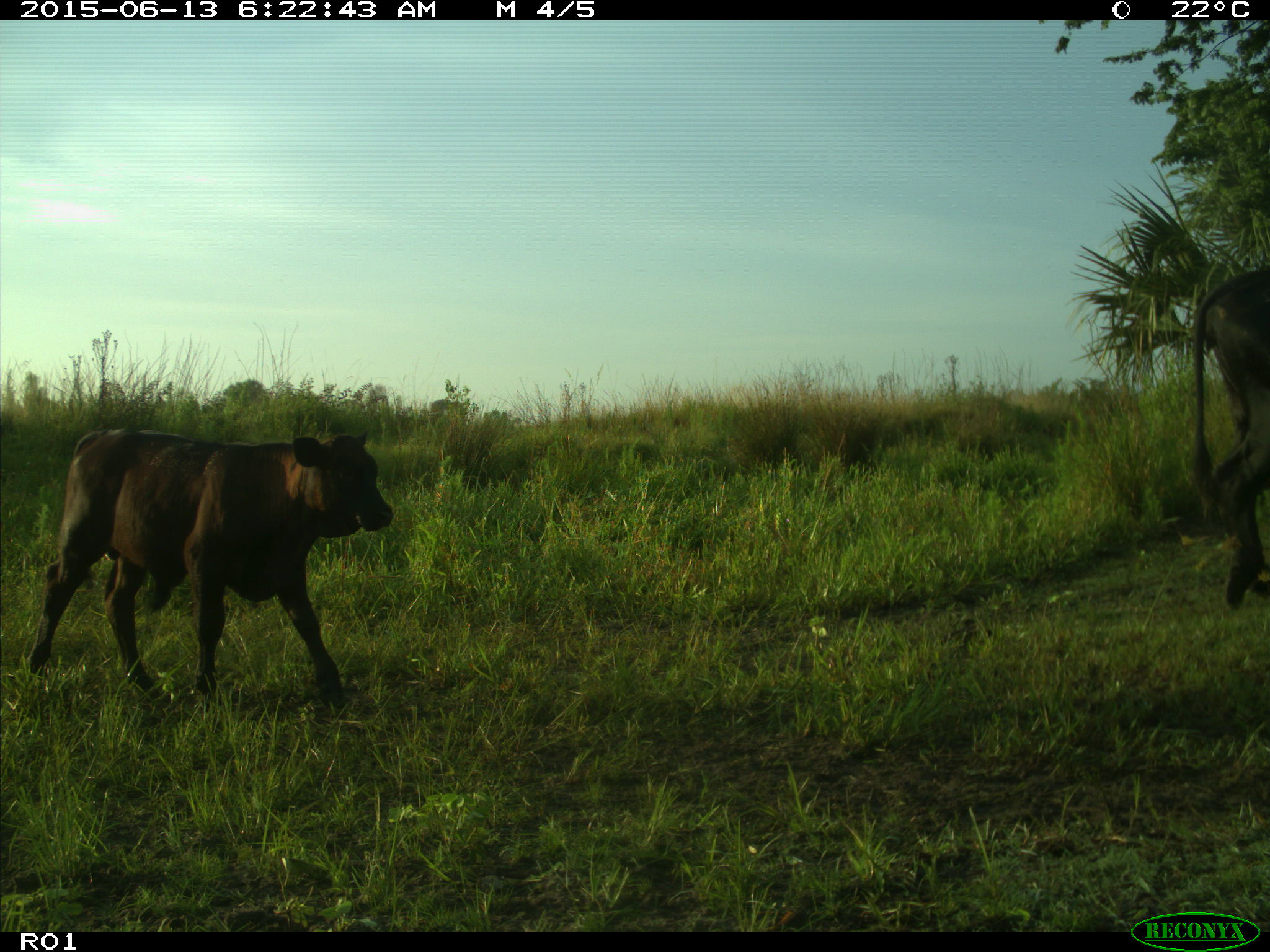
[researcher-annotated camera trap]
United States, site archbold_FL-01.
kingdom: Animalia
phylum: Chordata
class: Mammalia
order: Artiodactyla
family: Bovidae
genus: Bos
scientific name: Bos taurus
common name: domestic cow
Bos taurus (domestic cow).